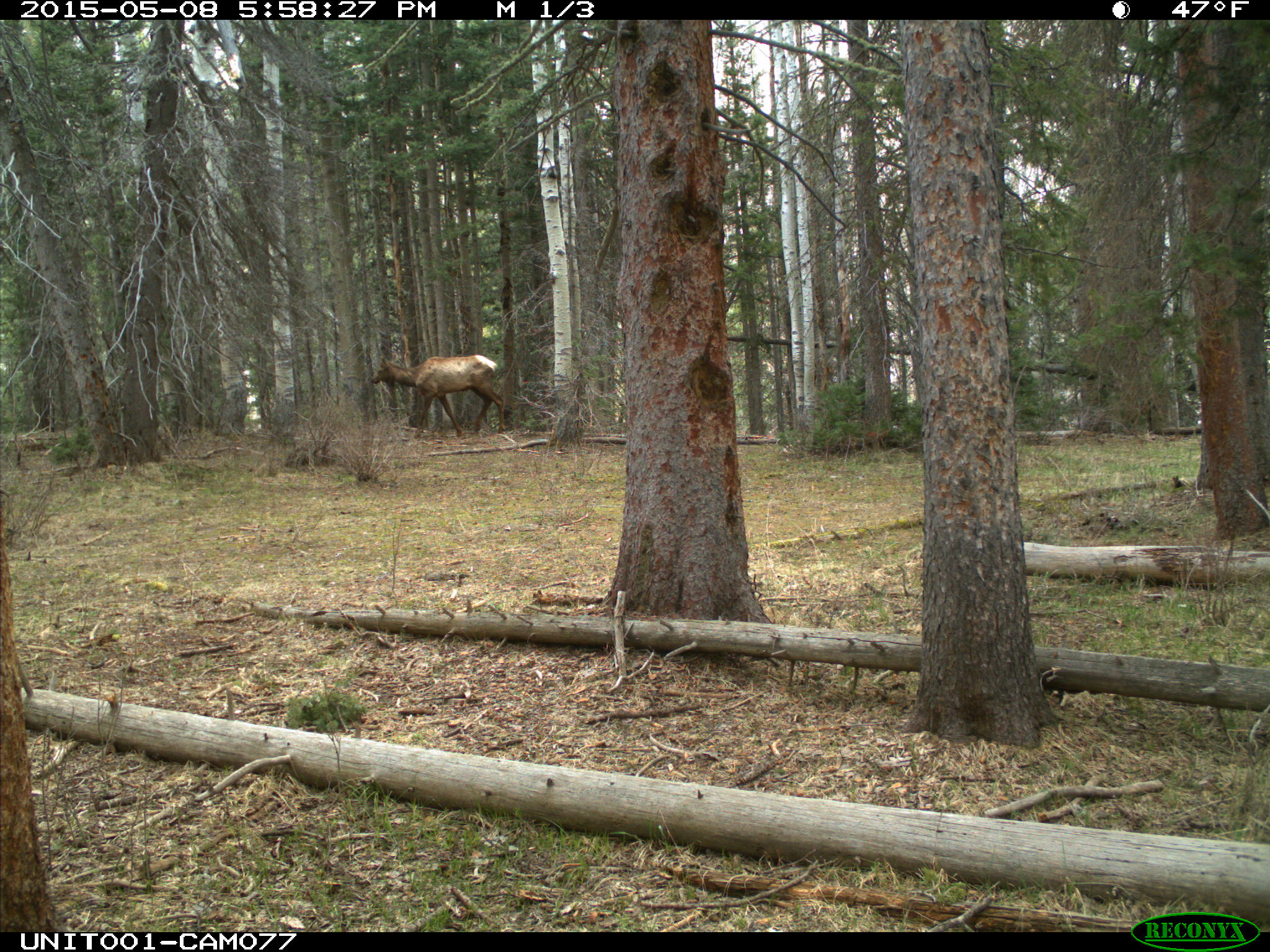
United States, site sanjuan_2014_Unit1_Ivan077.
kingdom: Animalia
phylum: Chordata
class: Mammalia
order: Artiodactyla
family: Cervidae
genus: Cervus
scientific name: Cervus elaphus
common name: red deer